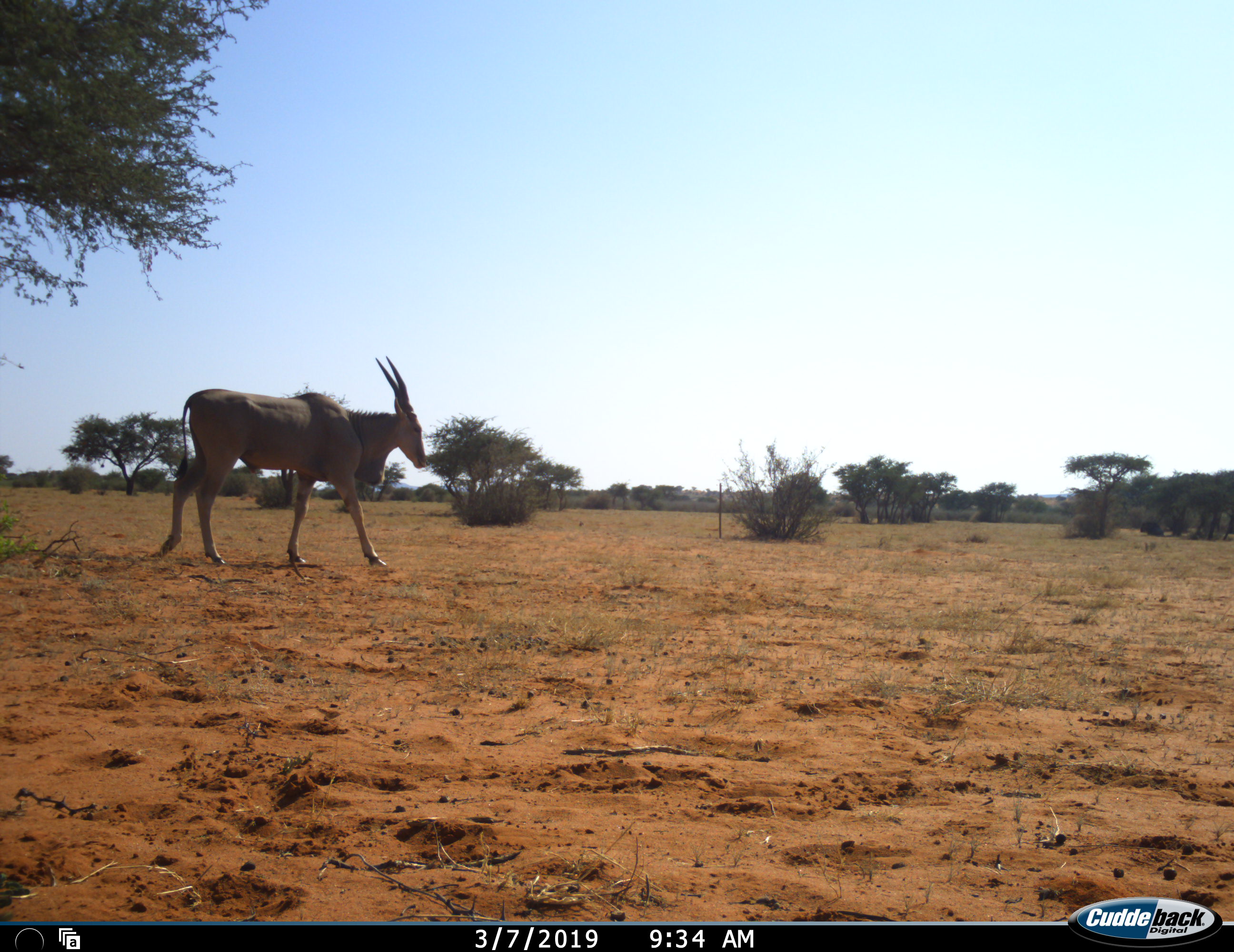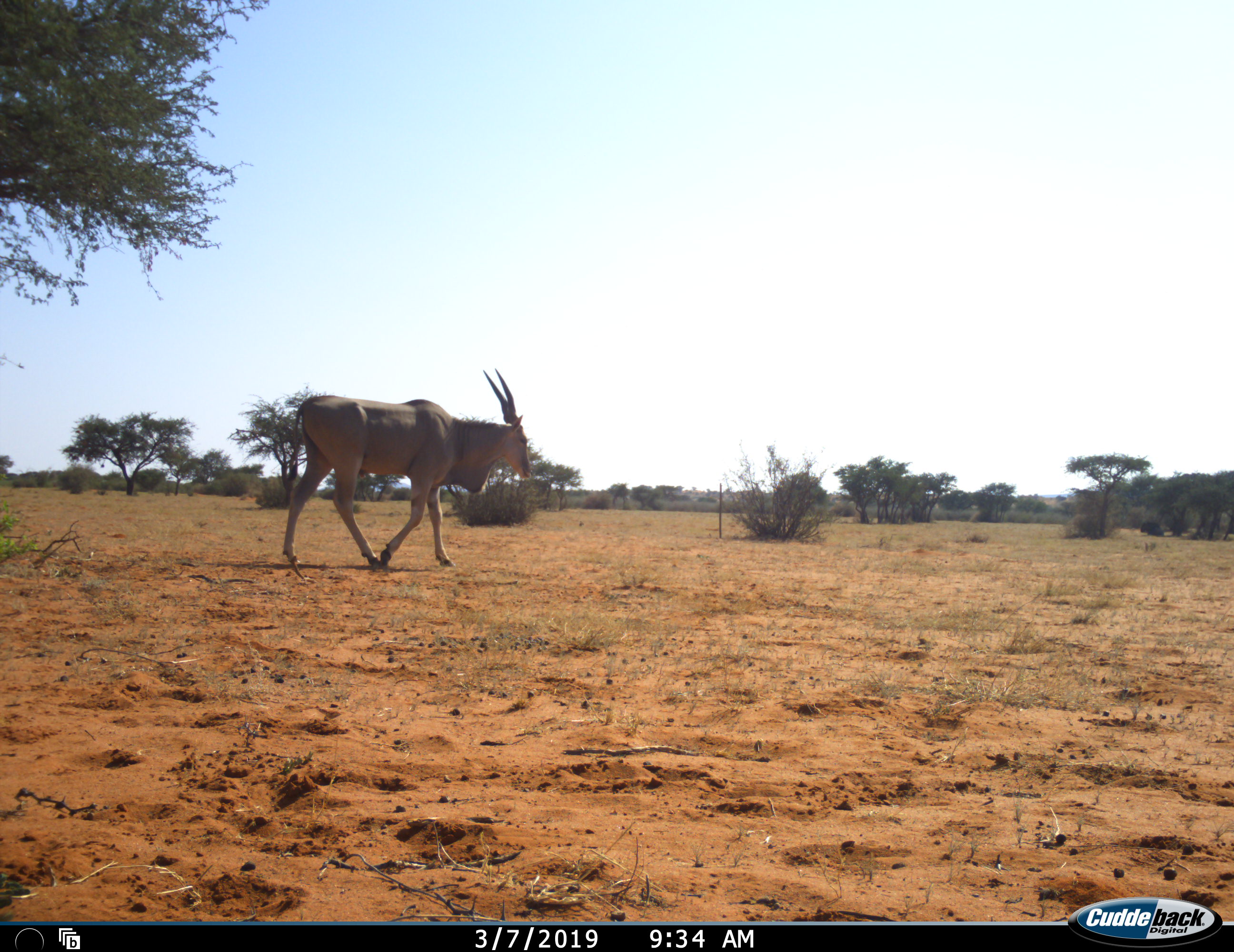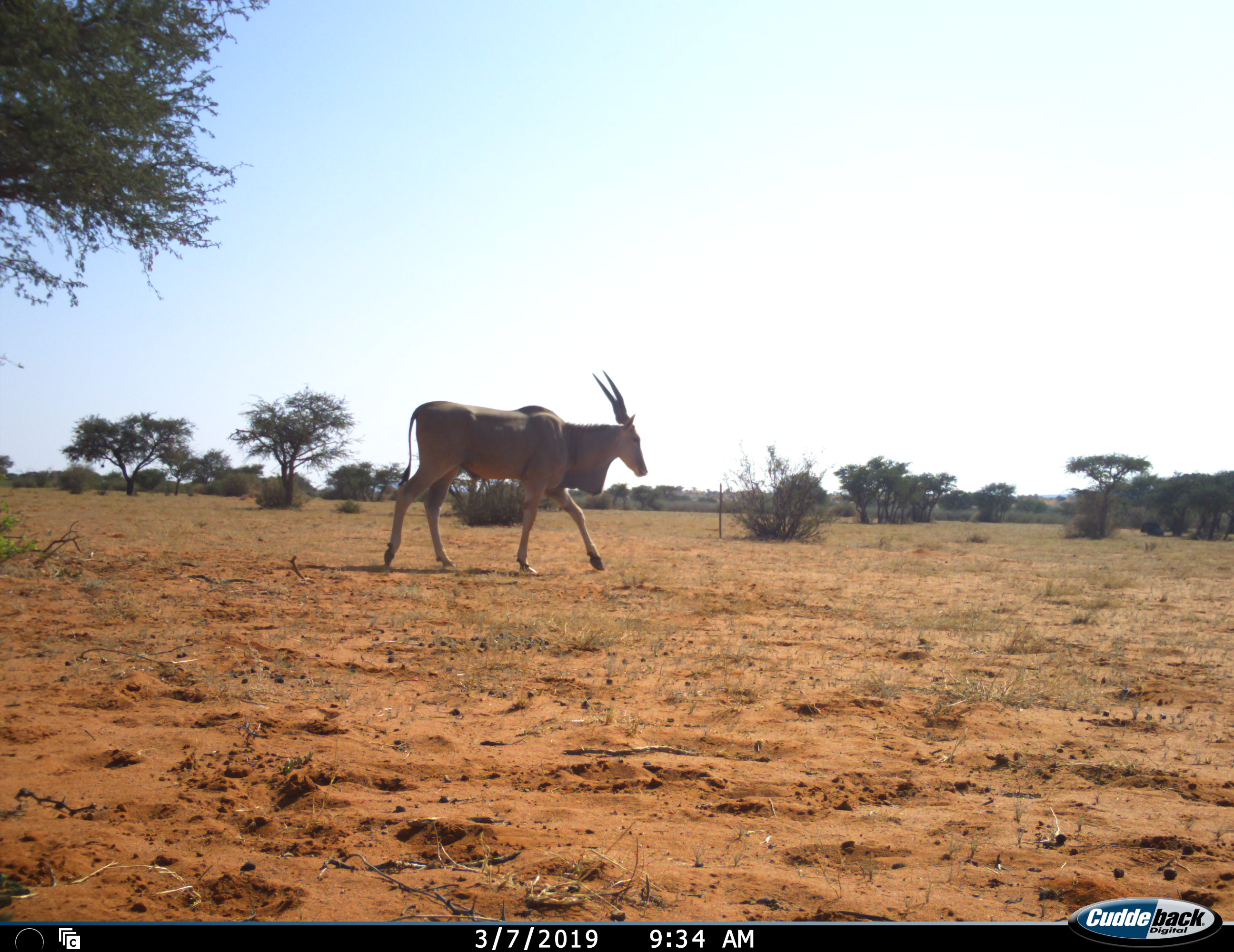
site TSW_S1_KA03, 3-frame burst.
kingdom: Animalia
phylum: Chordata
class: Mammalia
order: Artiodactyla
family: Bovidae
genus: Tragelaphus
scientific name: Tragelaphus oryx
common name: eland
Eland (Tragelaphus oryx), count 1. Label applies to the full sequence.